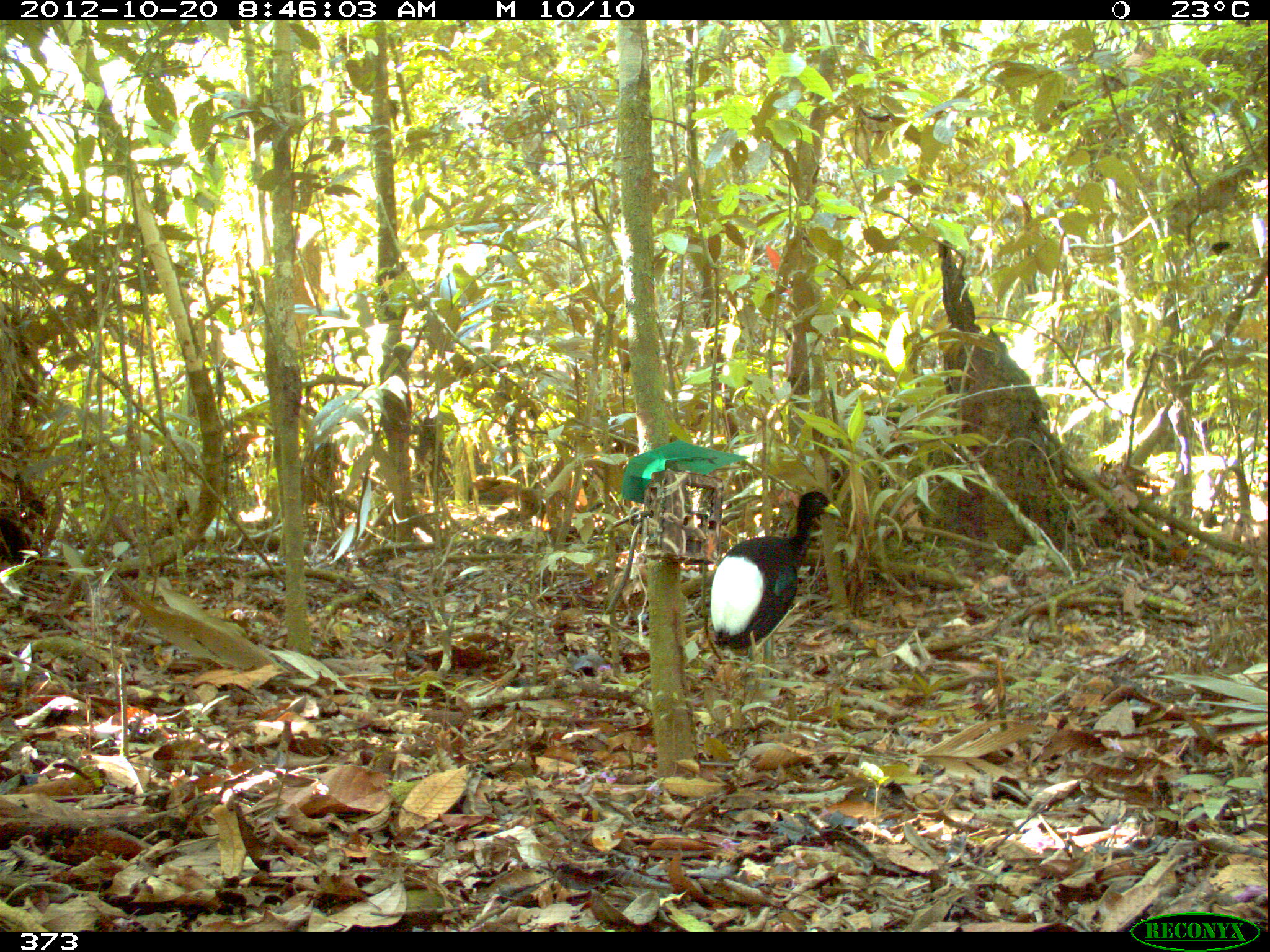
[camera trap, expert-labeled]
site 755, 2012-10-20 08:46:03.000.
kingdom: Animalia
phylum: Chordata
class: Aves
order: Gruiformes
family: Psophiidae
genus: Psophia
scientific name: Psophia leucoptera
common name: pale-winged trumpeter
Psophia leucoptera (pale-winged trumpeter).